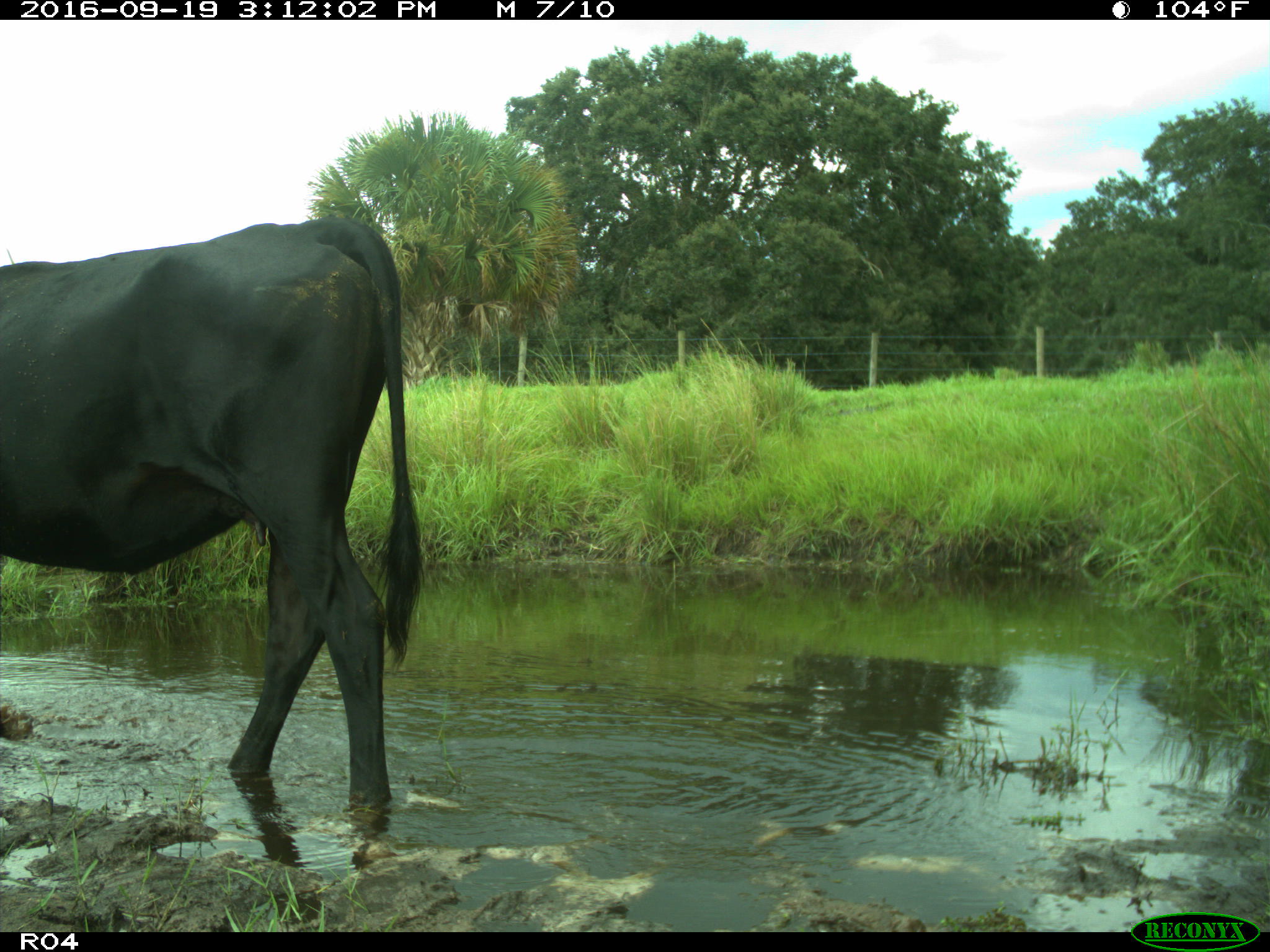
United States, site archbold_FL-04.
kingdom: Animalia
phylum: Chordata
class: Mammalia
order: Artiodactyla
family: Bovidae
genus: Bos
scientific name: Bos taurus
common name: domestic cow